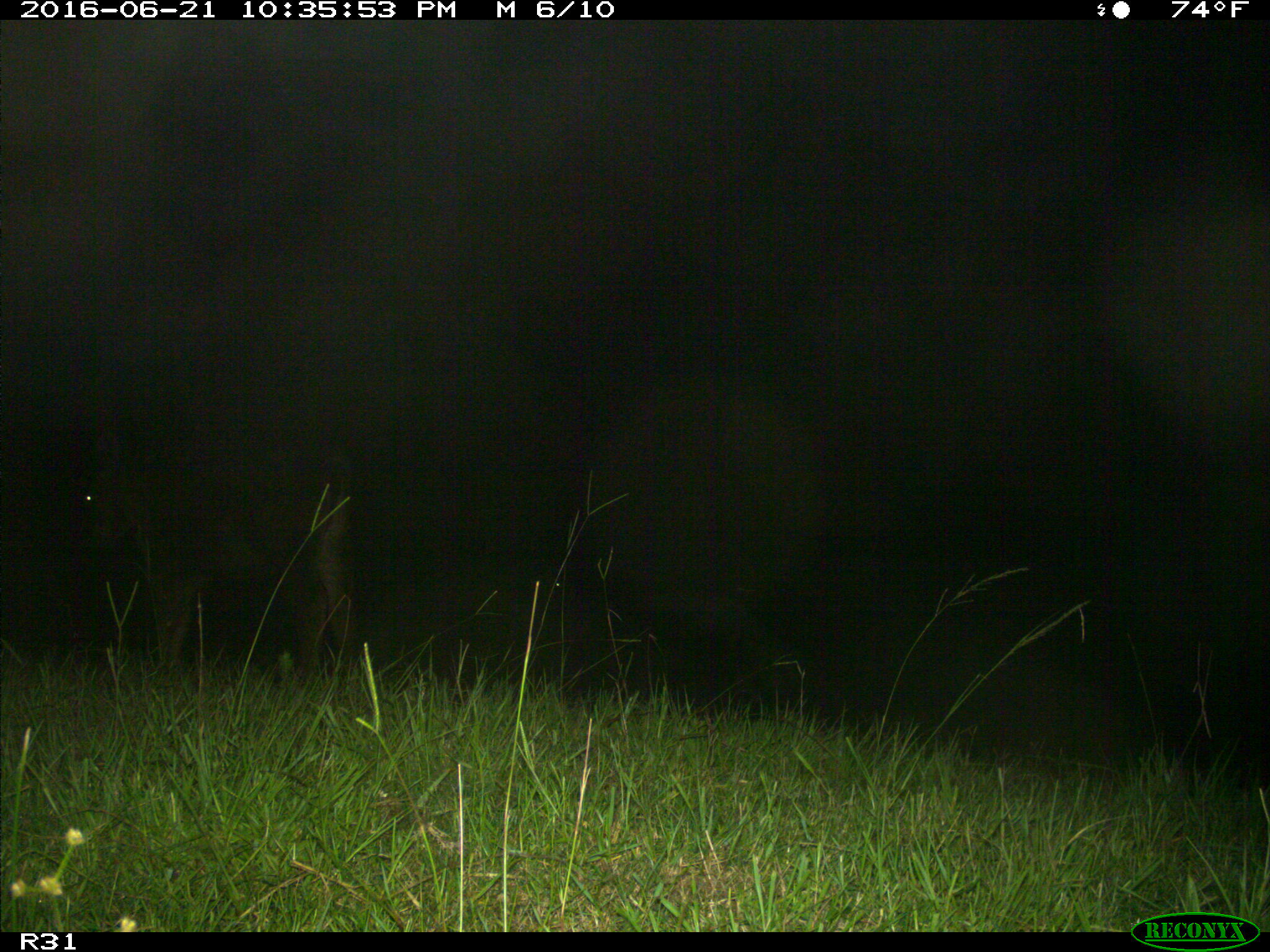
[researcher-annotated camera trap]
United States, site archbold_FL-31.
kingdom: Animalia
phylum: Chordata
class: Mammalia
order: Artiodactyla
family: Bovidae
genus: Bos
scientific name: Bos taurus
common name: domestic cow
Bos taurus (domestic cow).